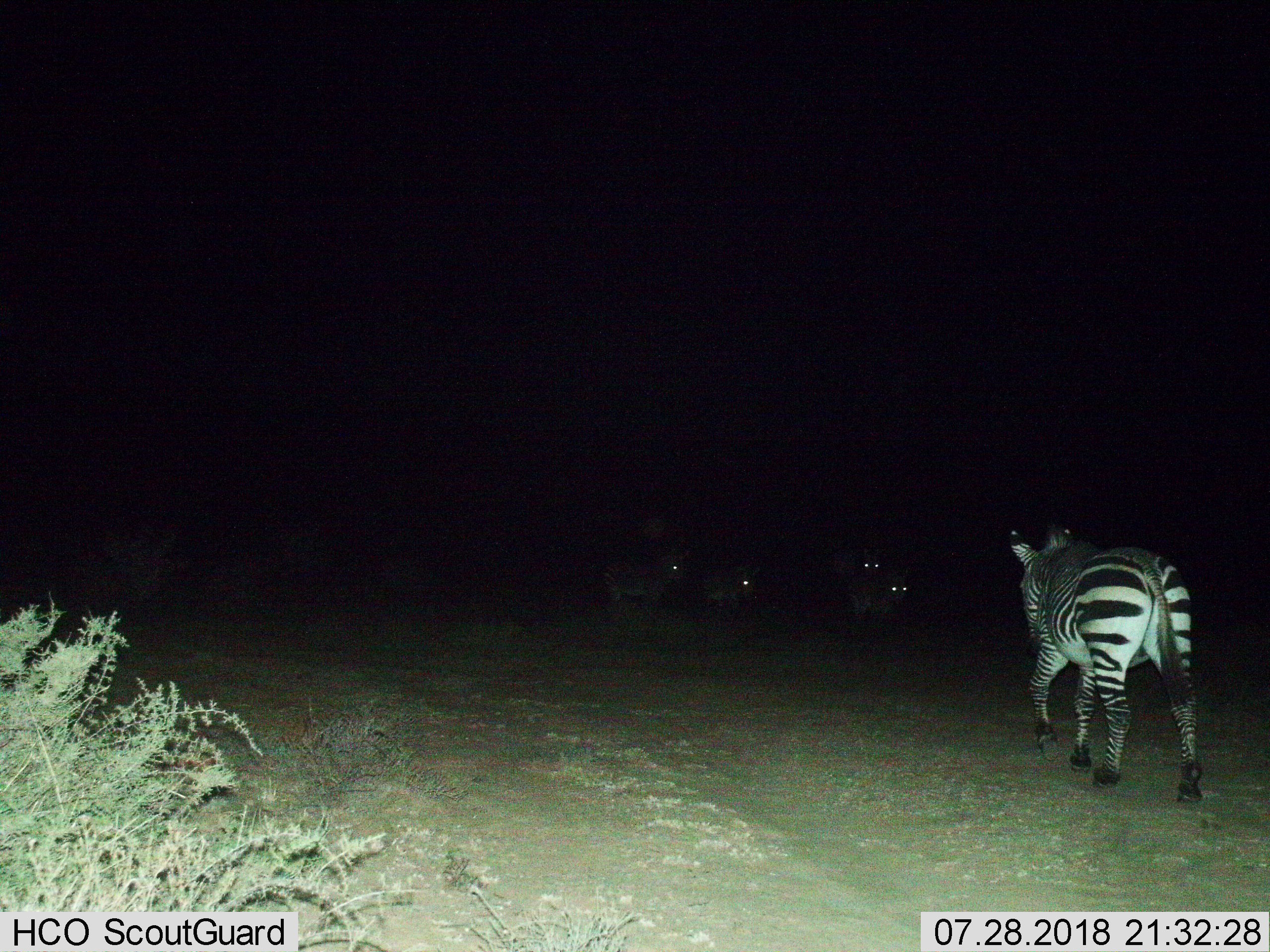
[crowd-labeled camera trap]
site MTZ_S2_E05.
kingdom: Animalia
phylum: Chordata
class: Mammalia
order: Perissodactyla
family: Equidae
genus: Equus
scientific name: Equus zebra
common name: mountain zebra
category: zebramountain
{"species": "zebramountain (mountain zebra) (Equus zebra)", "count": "5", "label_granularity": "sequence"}